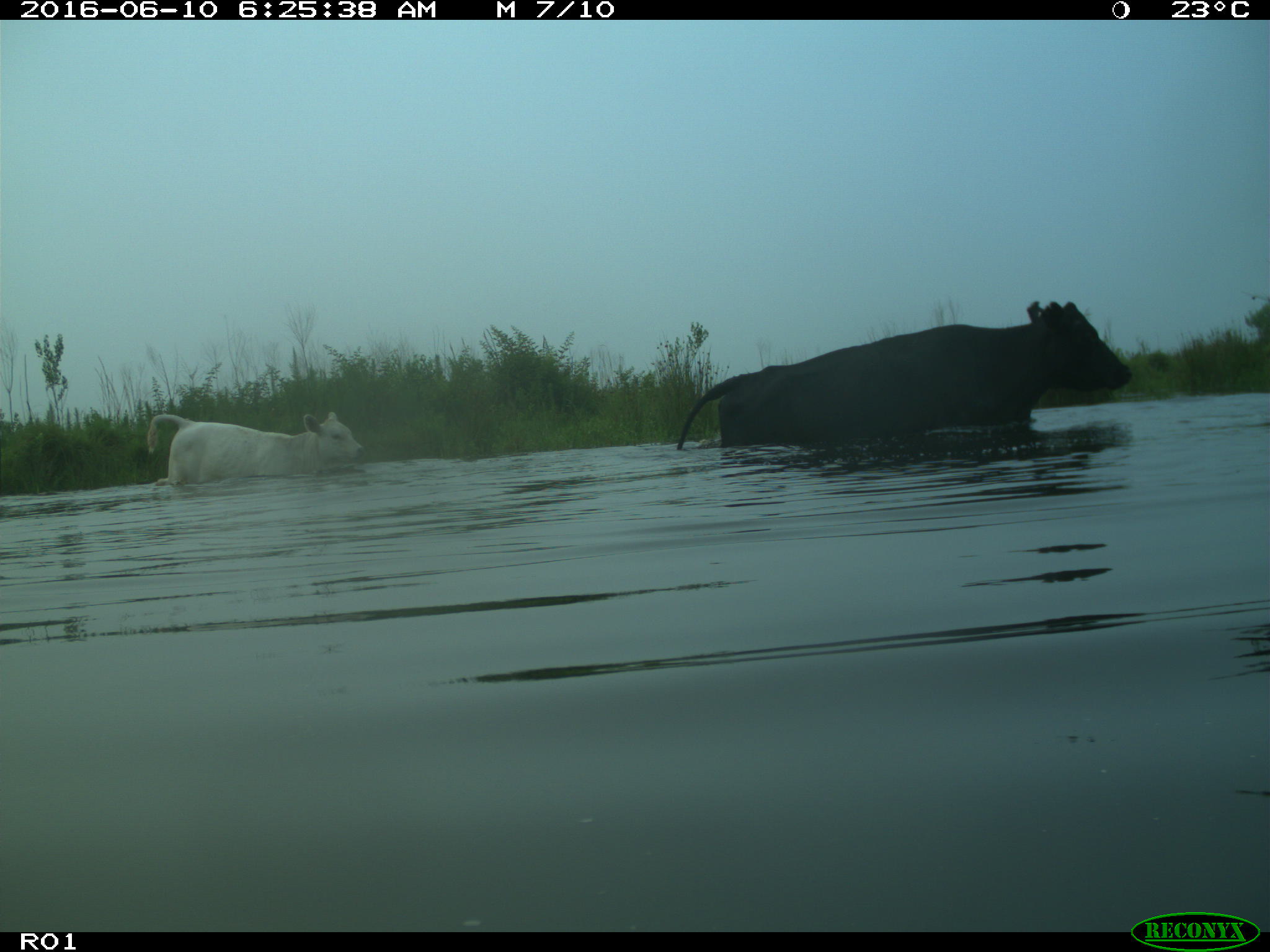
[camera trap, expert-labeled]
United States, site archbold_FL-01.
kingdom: Animalia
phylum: Chordata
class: Mammalia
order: Artiodactyla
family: Bovidae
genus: Bos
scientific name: Bos taurus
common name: domestic cow